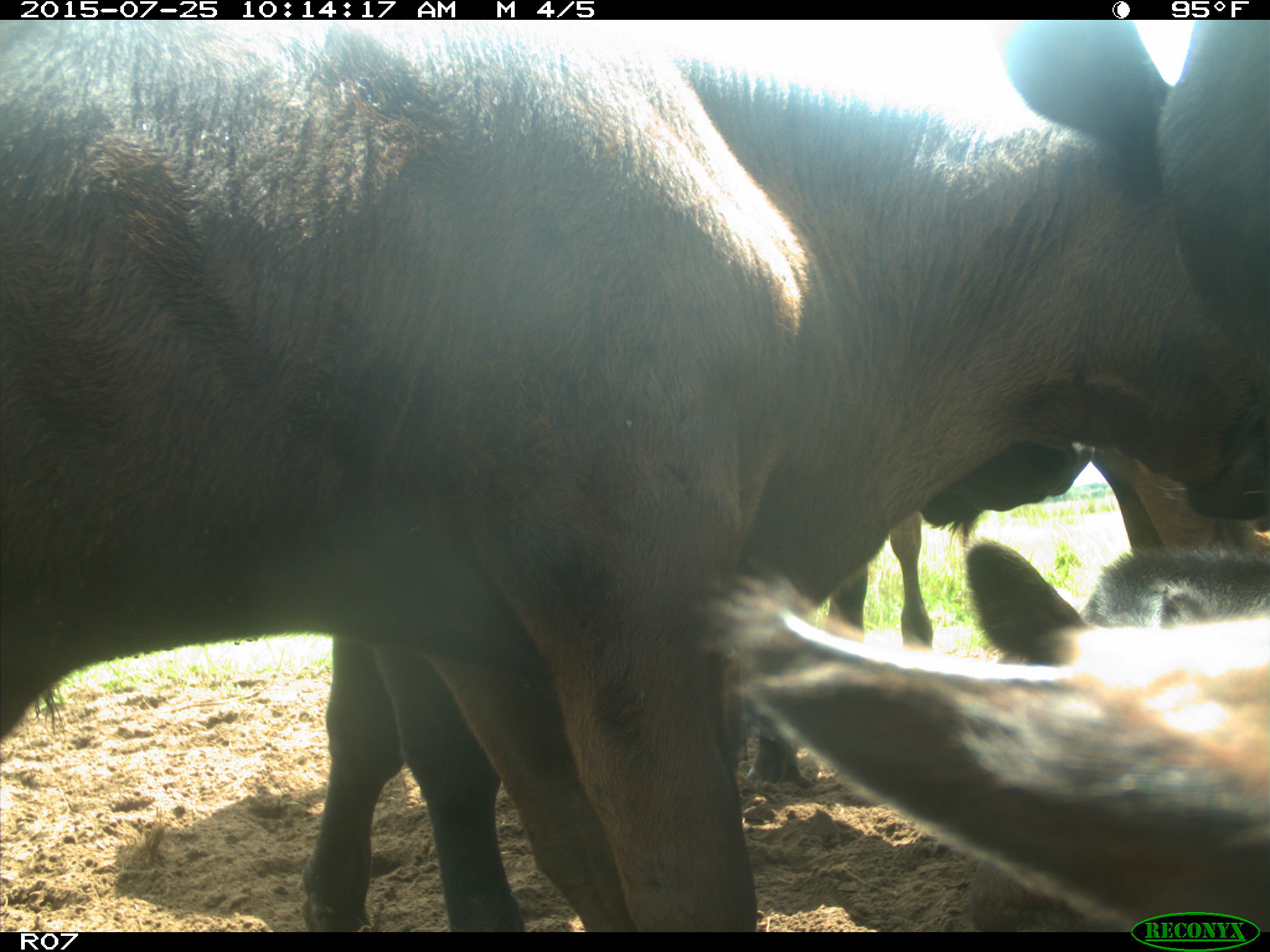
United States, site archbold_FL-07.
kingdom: Animalia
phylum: Chordata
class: Mammalia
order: Artiodactyla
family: Bovidae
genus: Bos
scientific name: Bos taurus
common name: domestic cow